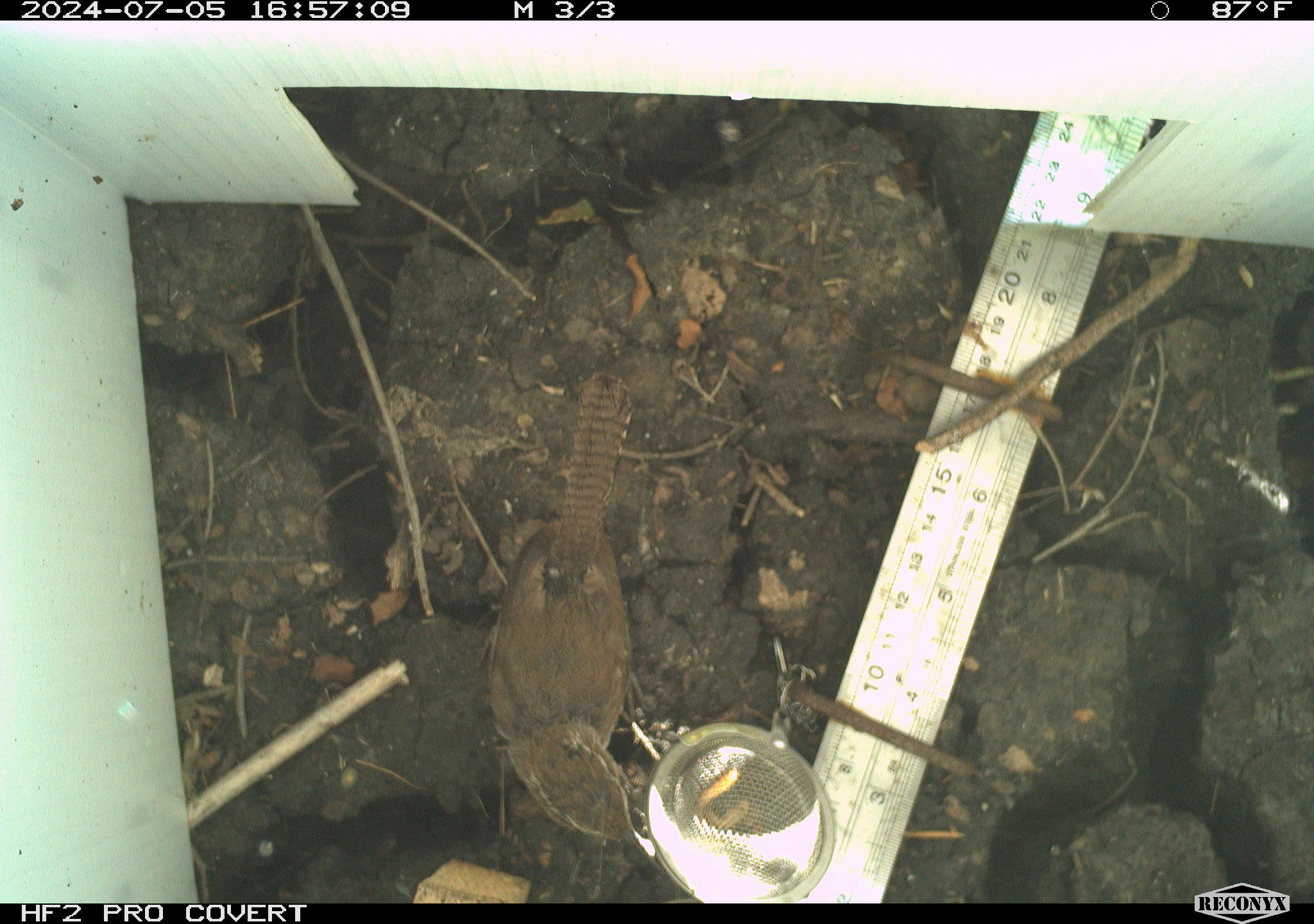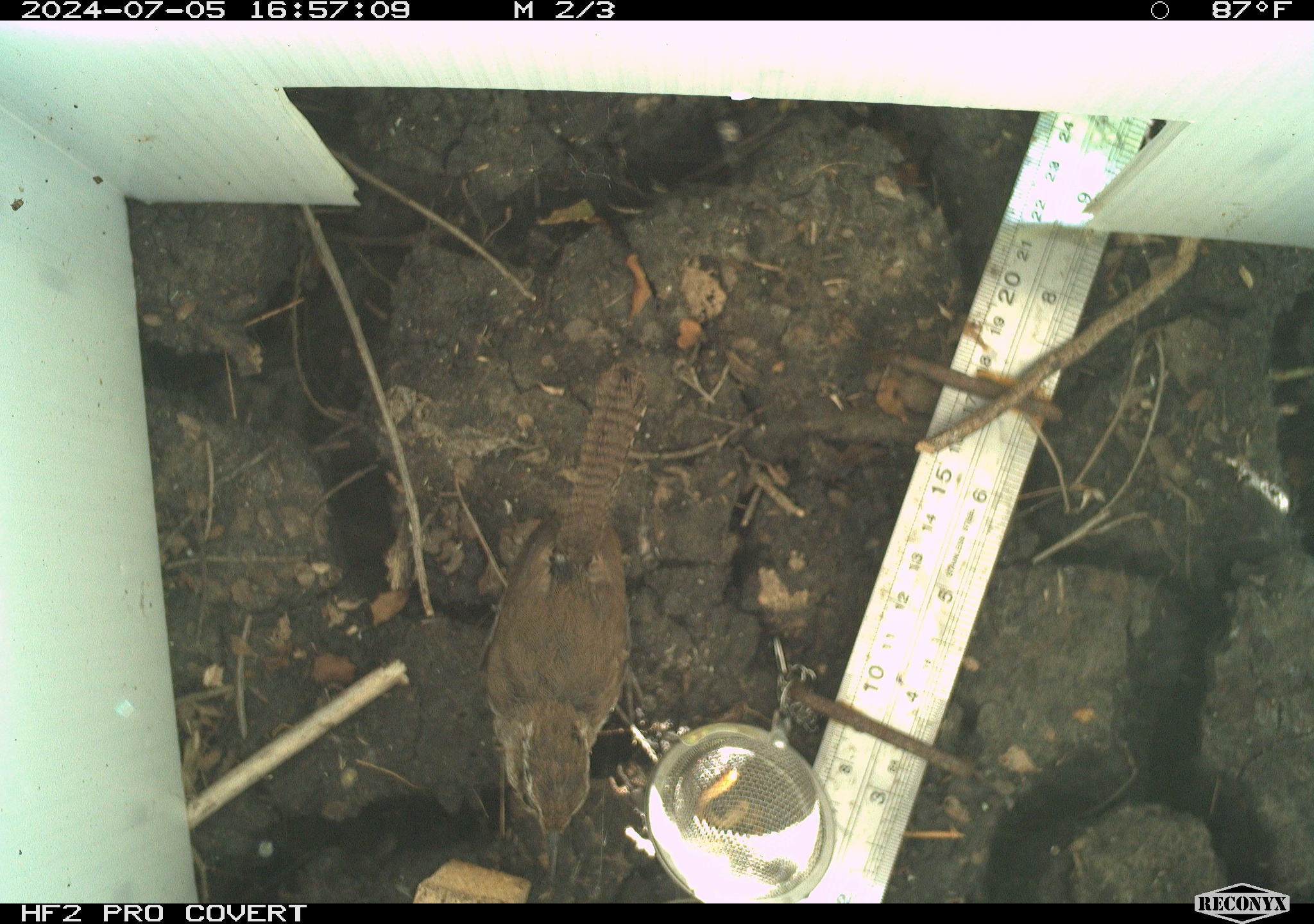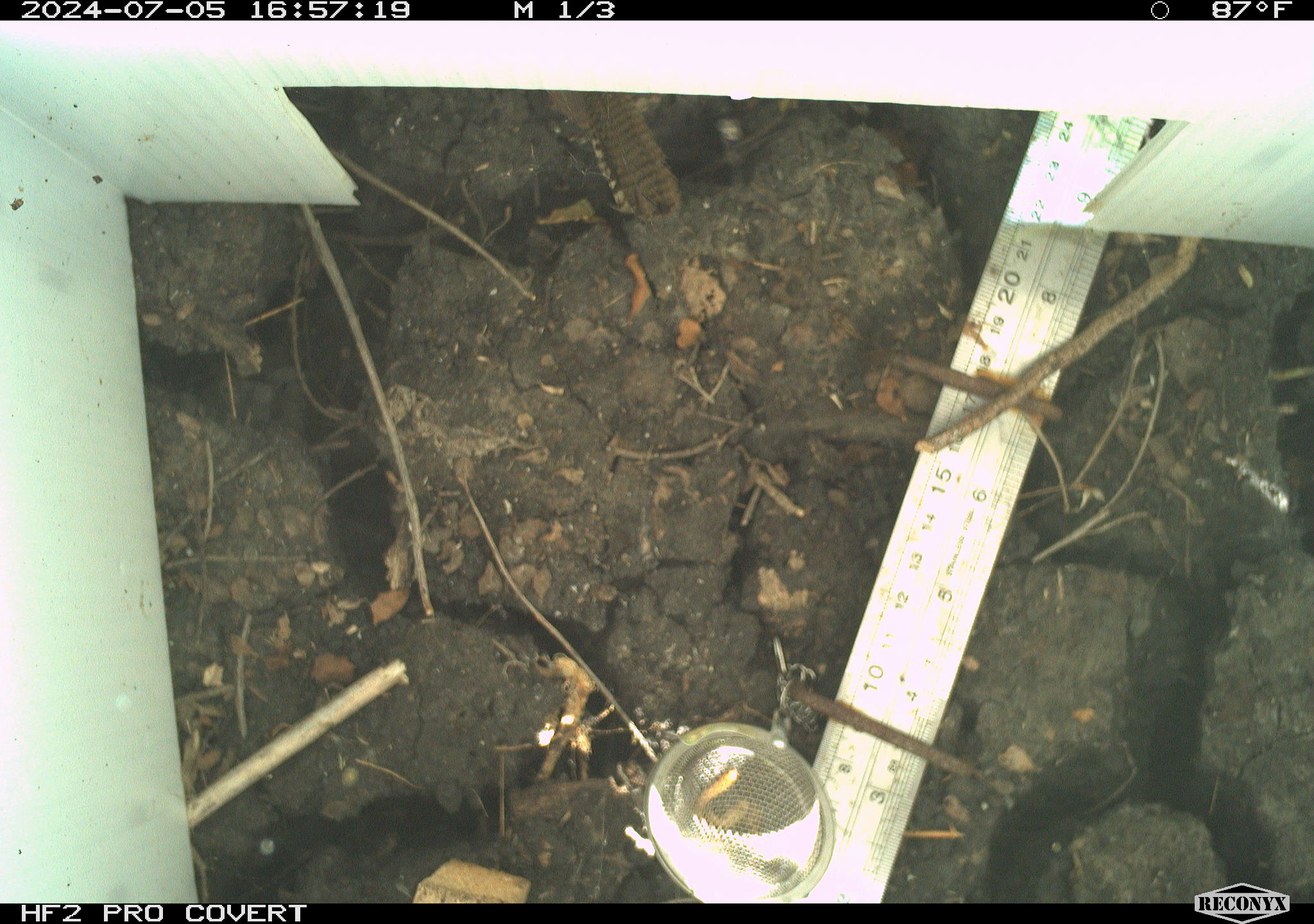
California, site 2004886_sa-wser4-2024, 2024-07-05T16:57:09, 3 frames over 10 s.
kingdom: Animalia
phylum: Chordata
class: Aves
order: Passeriformes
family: Troglodytidae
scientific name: Troglodytidae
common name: wren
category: troglodytidae family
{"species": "troglodytidae family (wren) (Troglodytidae)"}